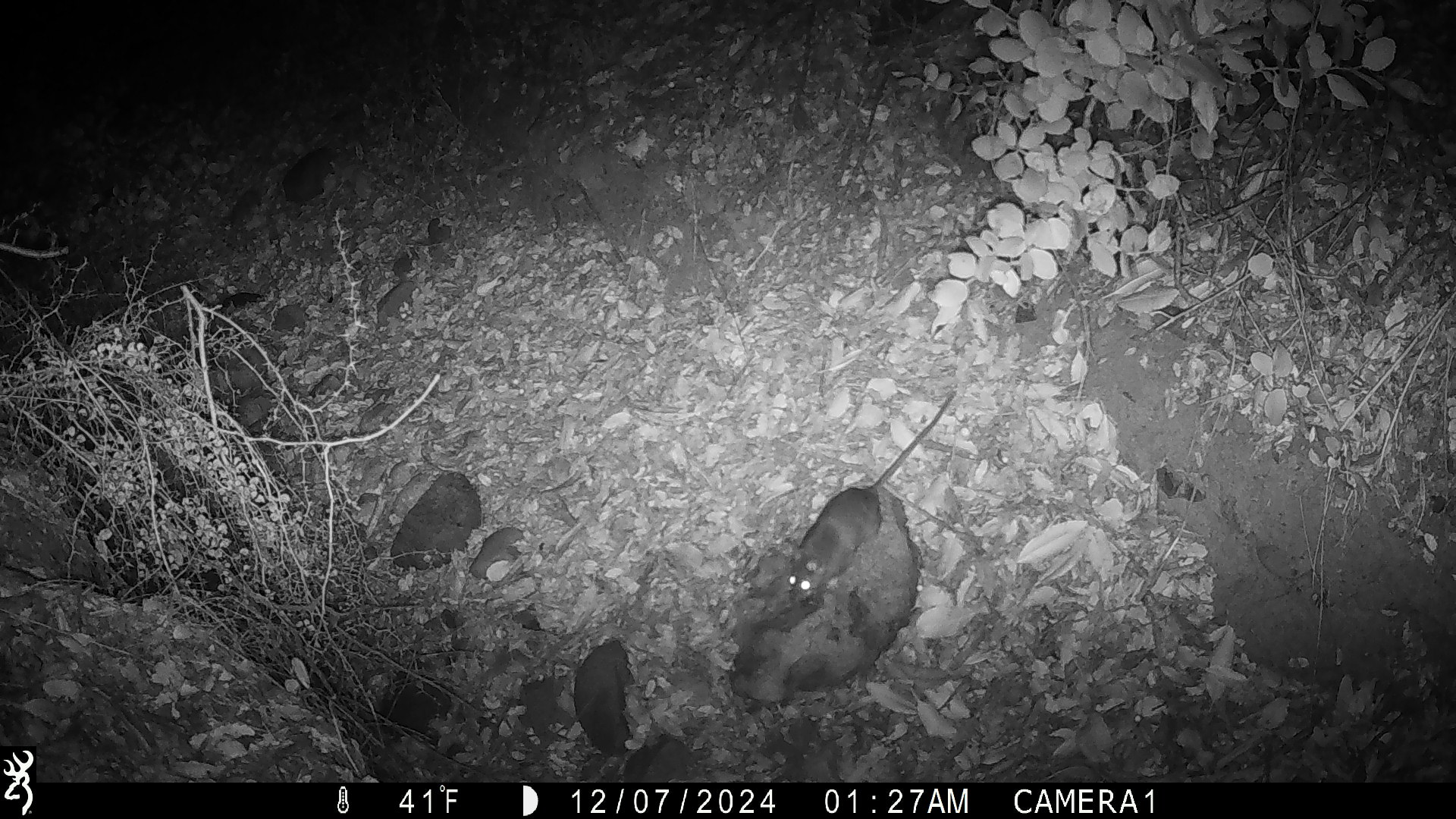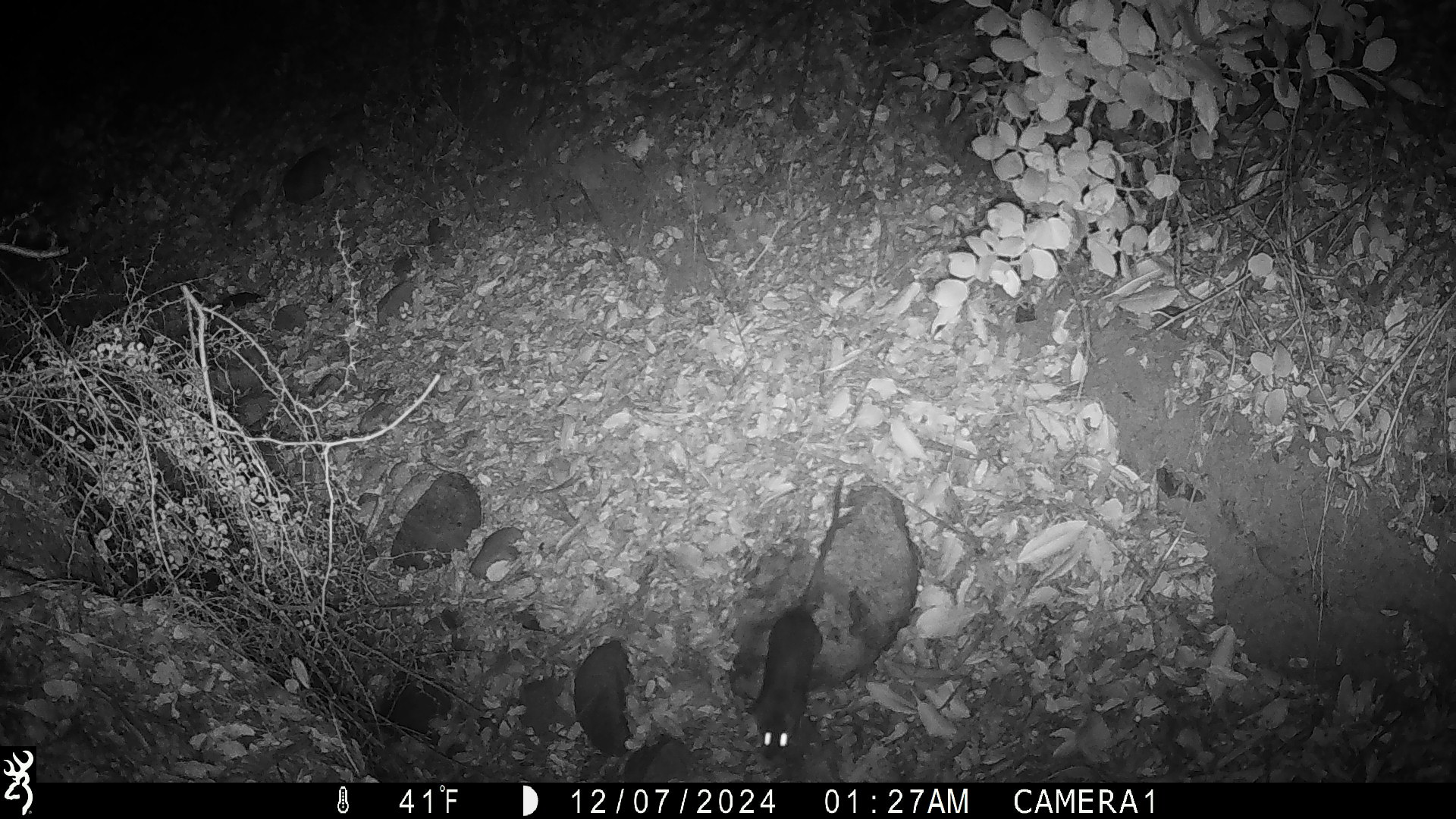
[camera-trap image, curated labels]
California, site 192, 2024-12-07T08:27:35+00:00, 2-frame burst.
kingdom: Animalia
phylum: Chordata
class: Mammalia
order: Rodentia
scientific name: Rodentia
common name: mouse or rat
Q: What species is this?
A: Mouse or rat (Rodentia).